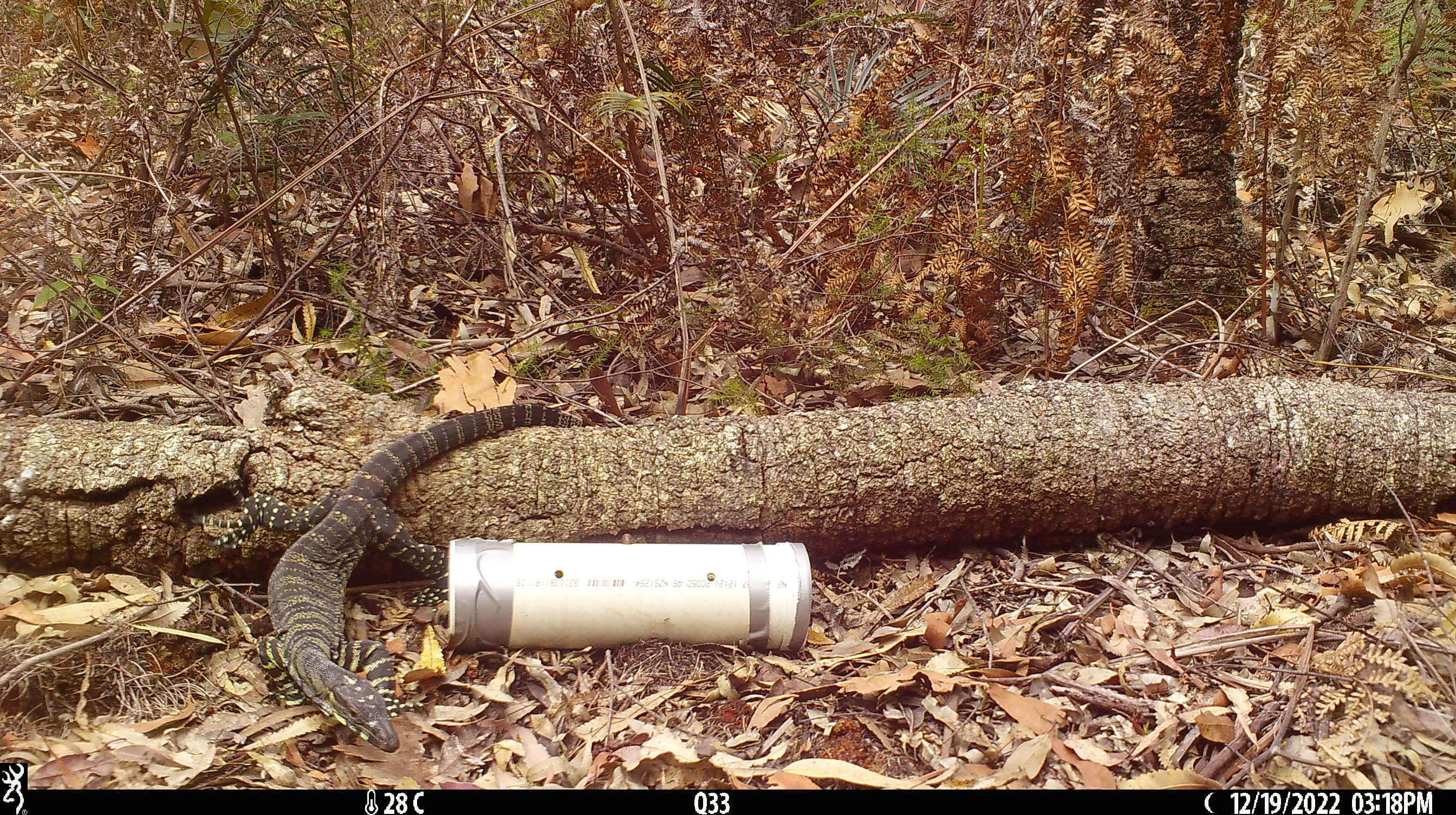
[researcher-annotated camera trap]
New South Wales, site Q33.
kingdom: Animalia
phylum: Chordata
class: Reptilia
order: Squamata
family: Varanidae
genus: Varanus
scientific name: Varanus varius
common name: lace monitor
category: goanna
Goanna (lace monitor) (Varanus varius).